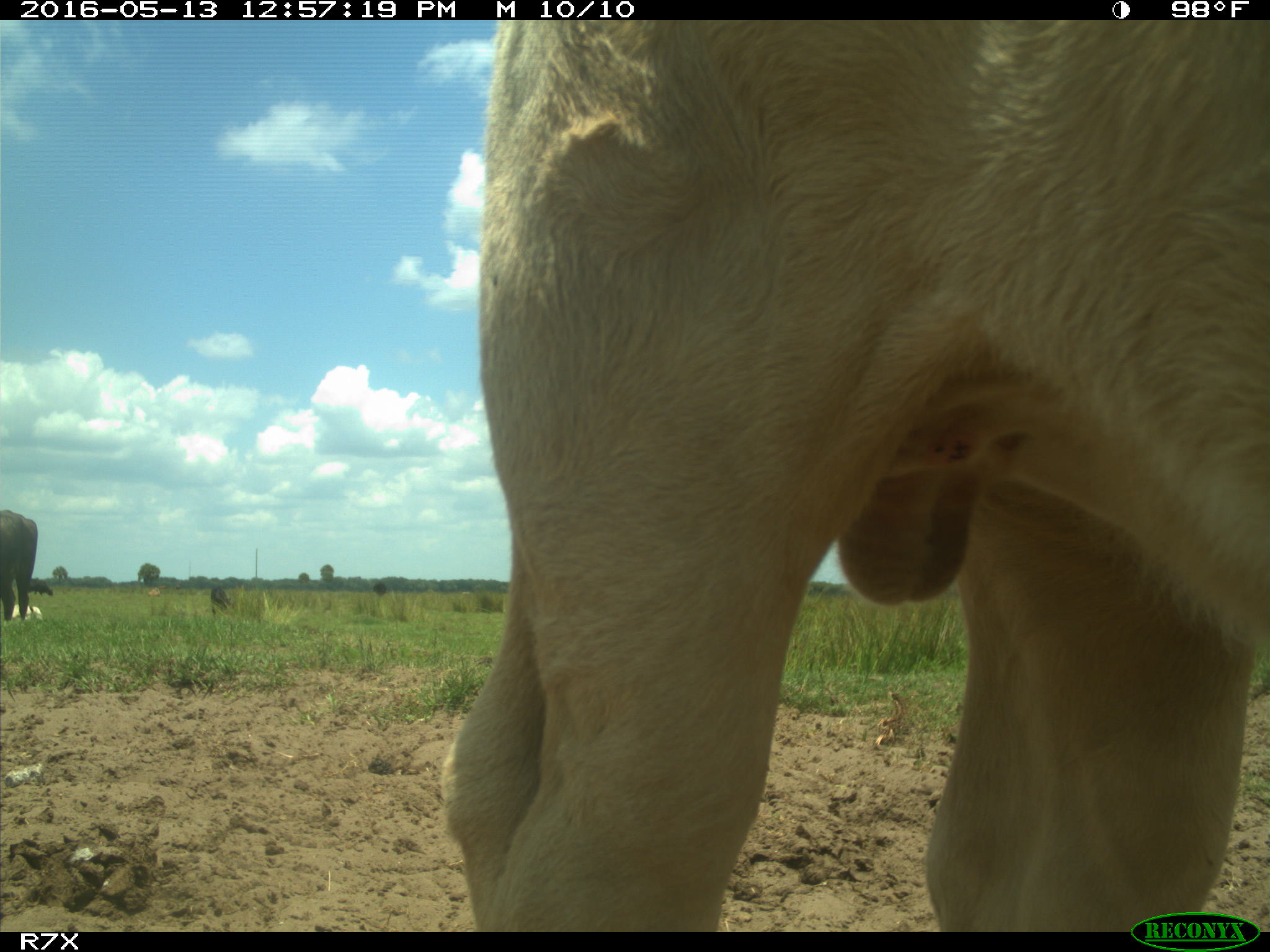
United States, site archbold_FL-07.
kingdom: Animalia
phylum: Chordata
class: Mammalia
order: Artiodactyla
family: Bovidae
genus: Bos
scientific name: Bos taurus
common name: domestic cow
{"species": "Bos taurus (domestic cow)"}